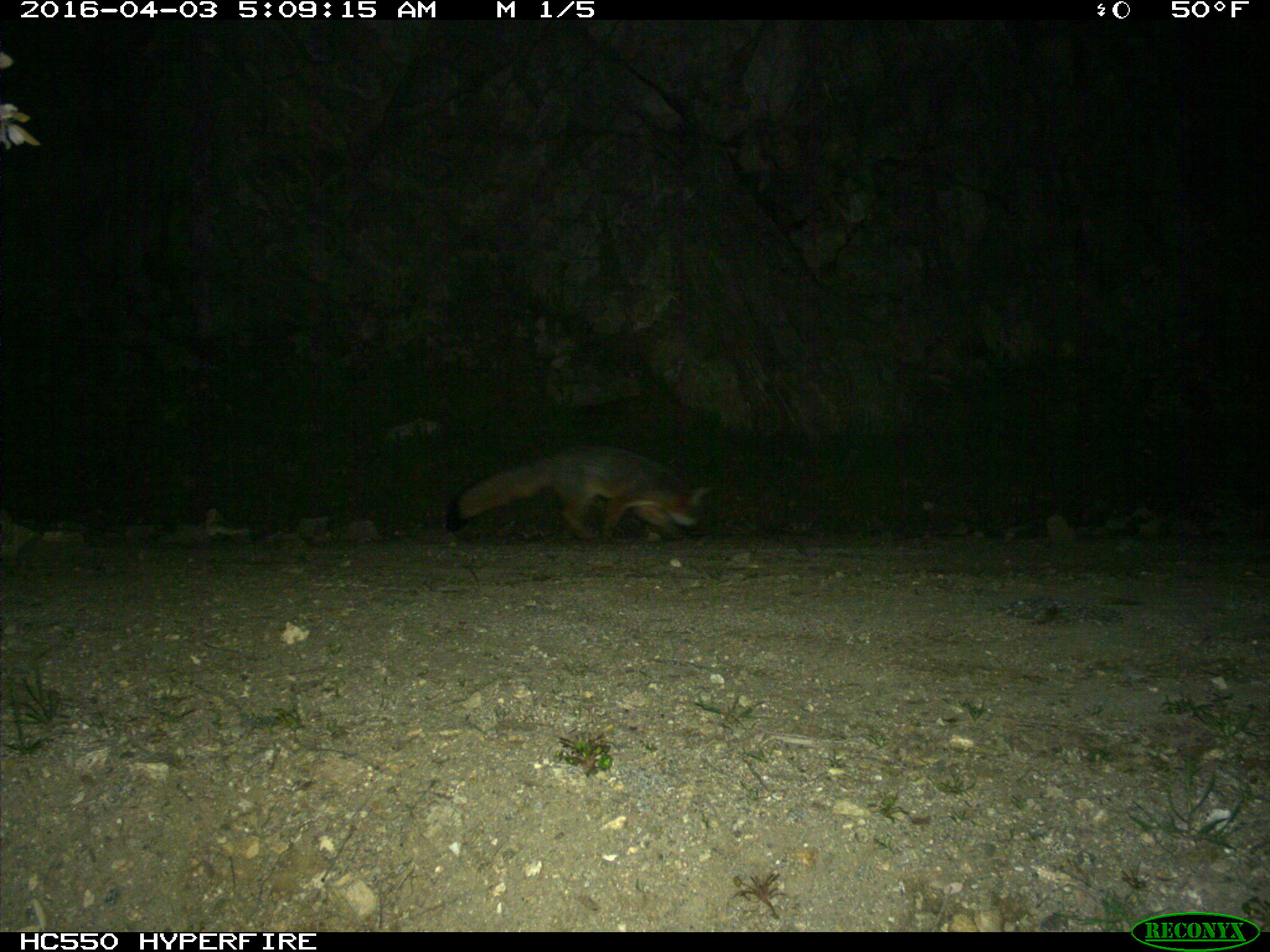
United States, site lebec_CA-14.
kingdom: Animalia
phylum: Chordata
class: Mammalia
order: Carnivora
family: Canidae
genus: Urocyon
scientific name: Urocyon cinereoargenteus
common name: gray fox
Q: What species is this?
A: Urocyon cinereoargenteus (gray fox).